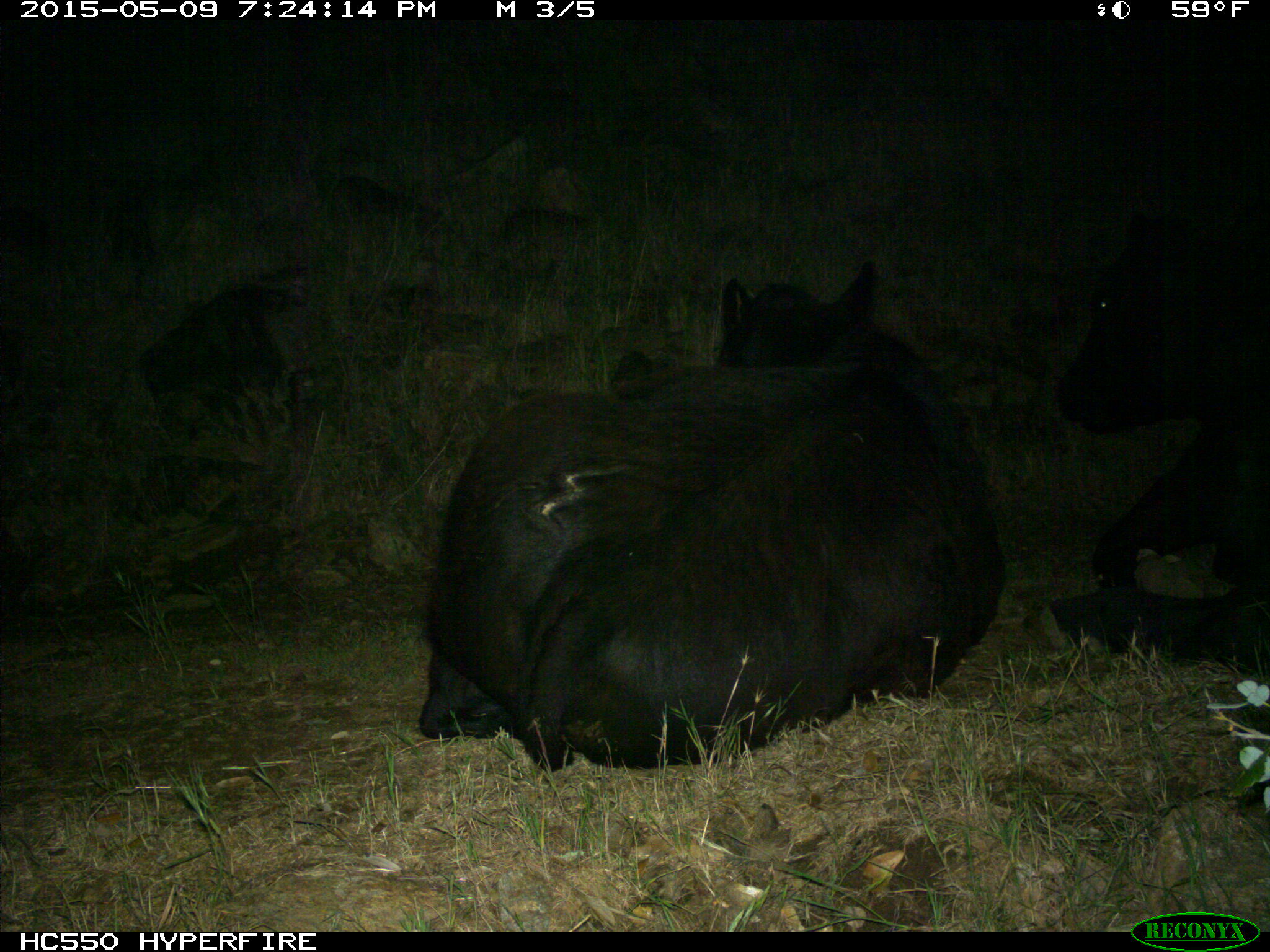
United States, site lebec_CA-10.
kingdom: Animalia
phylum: Chordata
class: Mammalia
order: Artiodactyla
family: Bovidae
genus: Bos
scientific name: Bos taurus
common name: domestic cow